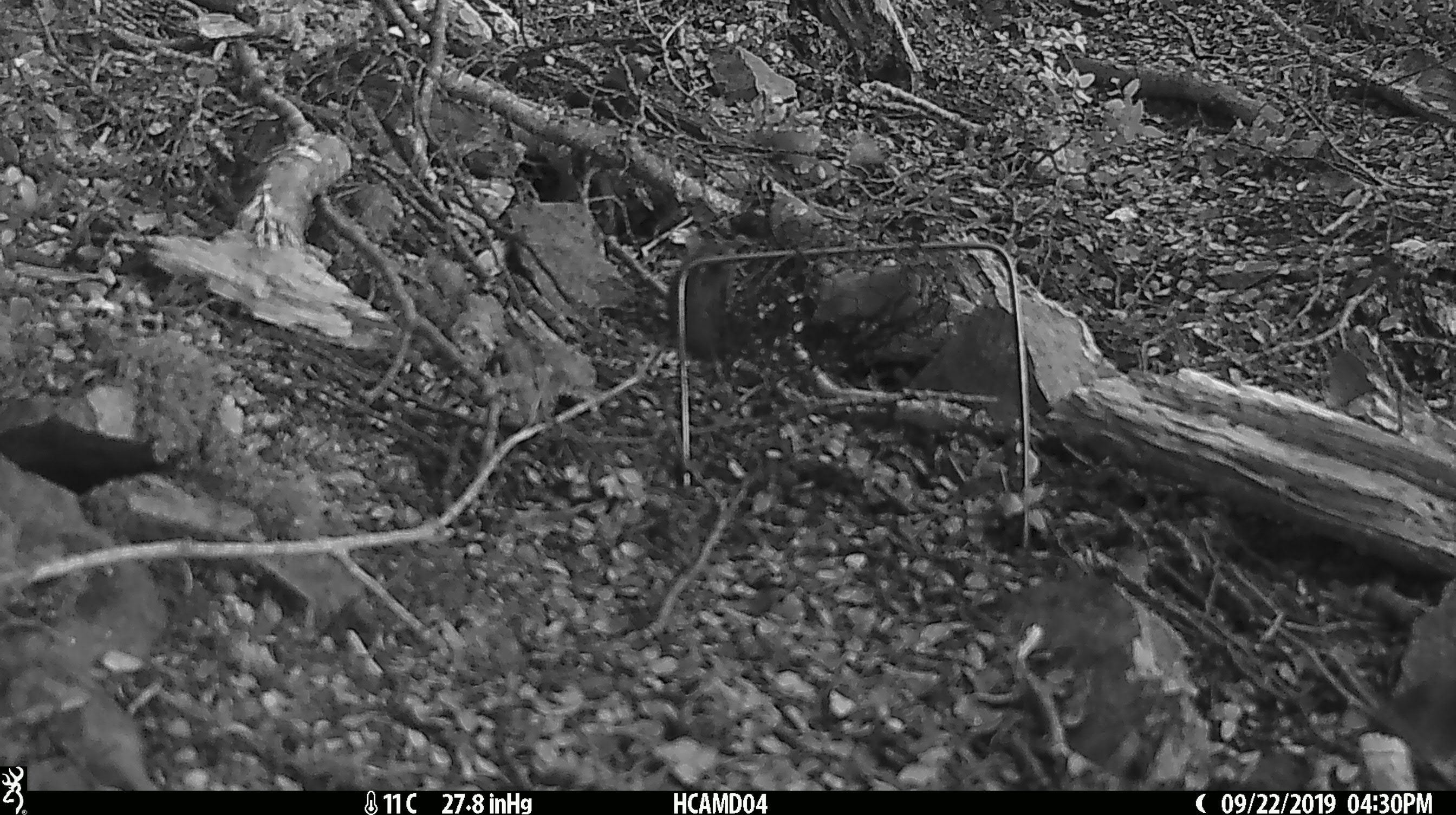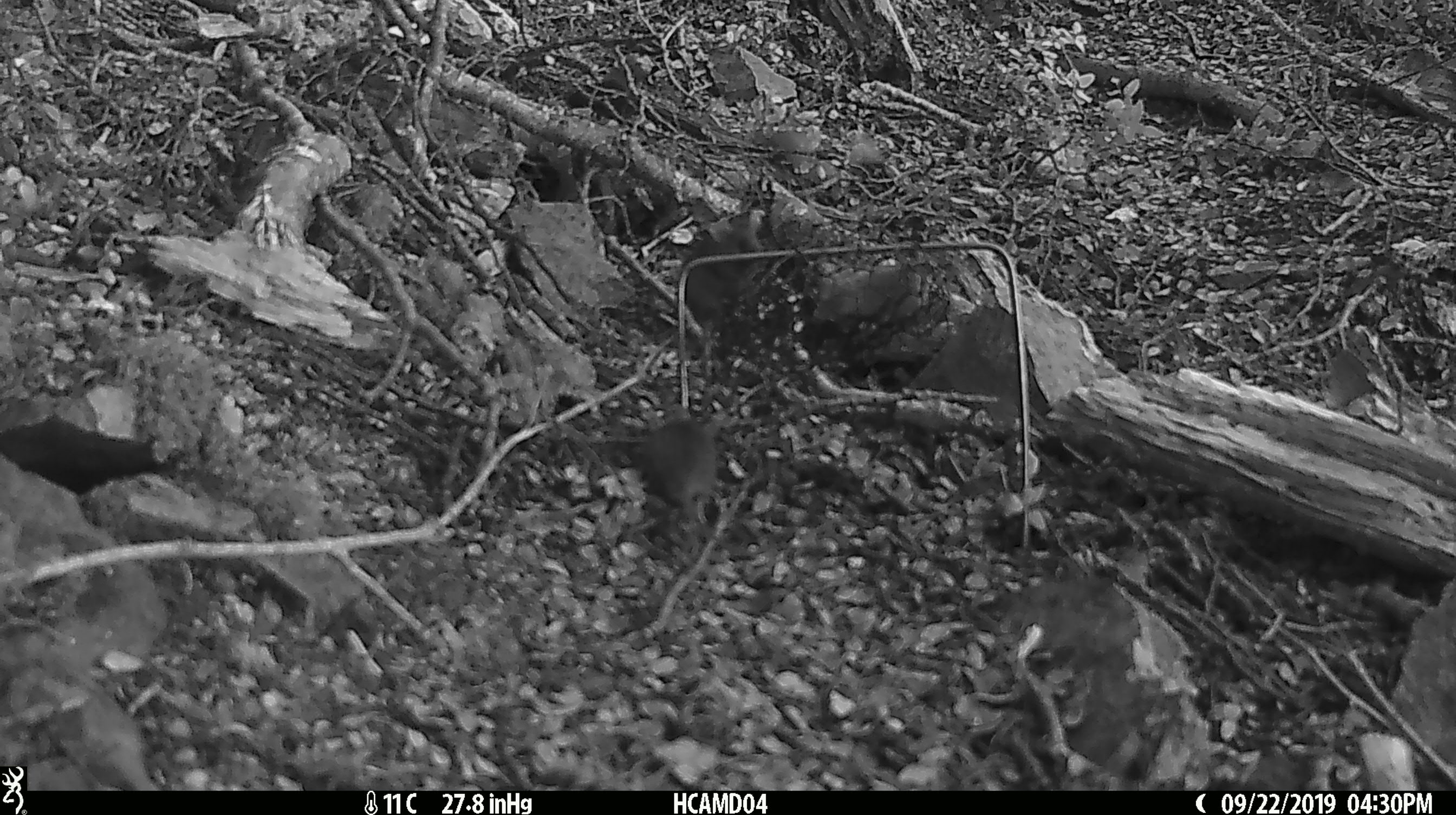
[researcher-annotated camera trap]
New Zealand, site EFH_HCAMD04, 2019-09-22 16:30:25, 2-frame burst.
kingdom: Animalia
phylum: Chordata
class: Mammalia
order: Rodentia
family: Muridae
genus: Mus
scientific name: Mus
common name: mouse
Mouse (Mus).